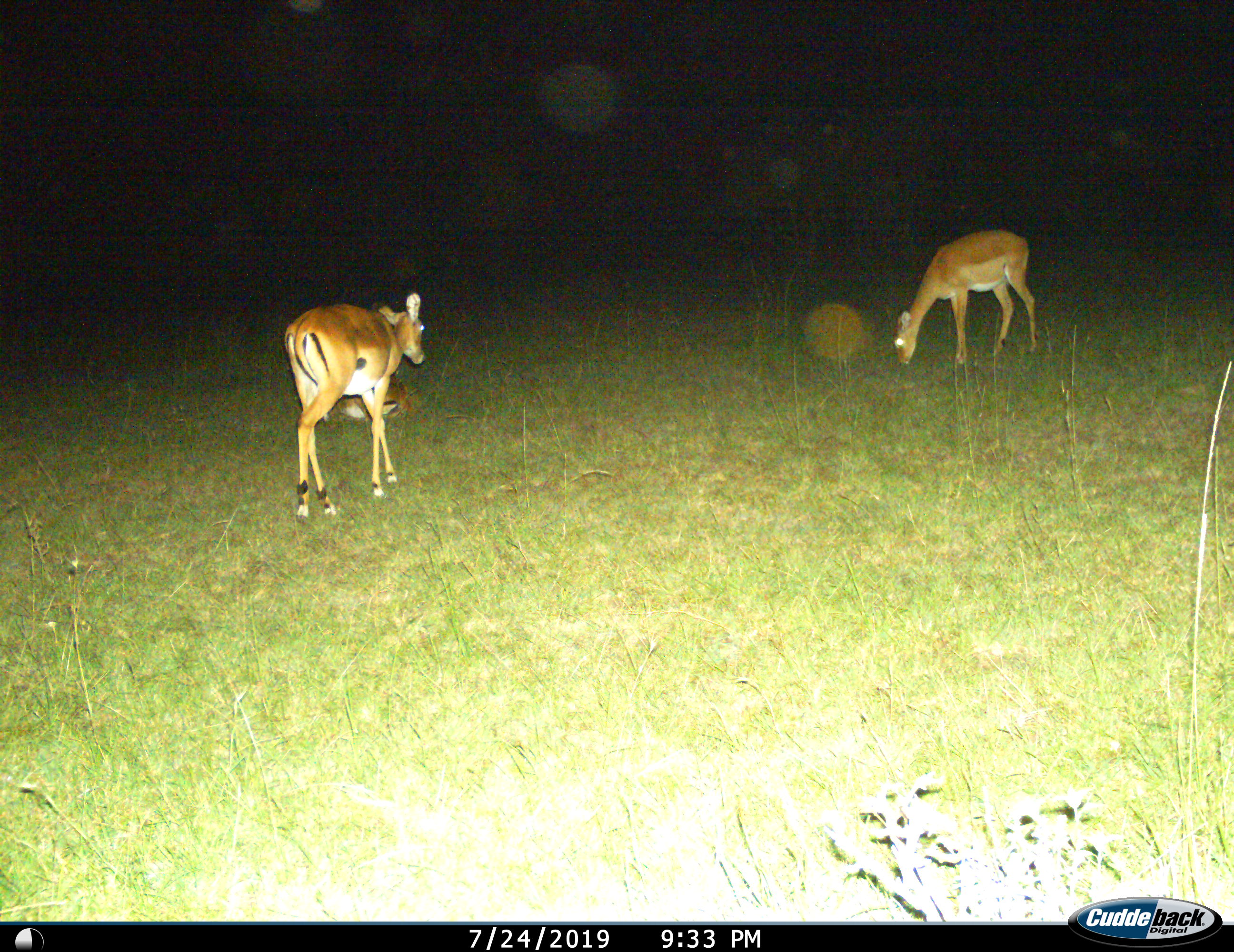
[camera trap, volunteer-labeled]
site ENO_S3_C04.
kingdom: Animalia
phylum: Chordata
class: Mammalia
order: Artiodactyla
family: Bovidae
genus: Aepyceros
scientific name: Aepyceros melampus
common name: impala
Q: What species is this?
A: Impala (Aepyceros melampus).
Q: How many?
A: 3.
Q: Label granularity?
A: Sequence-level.